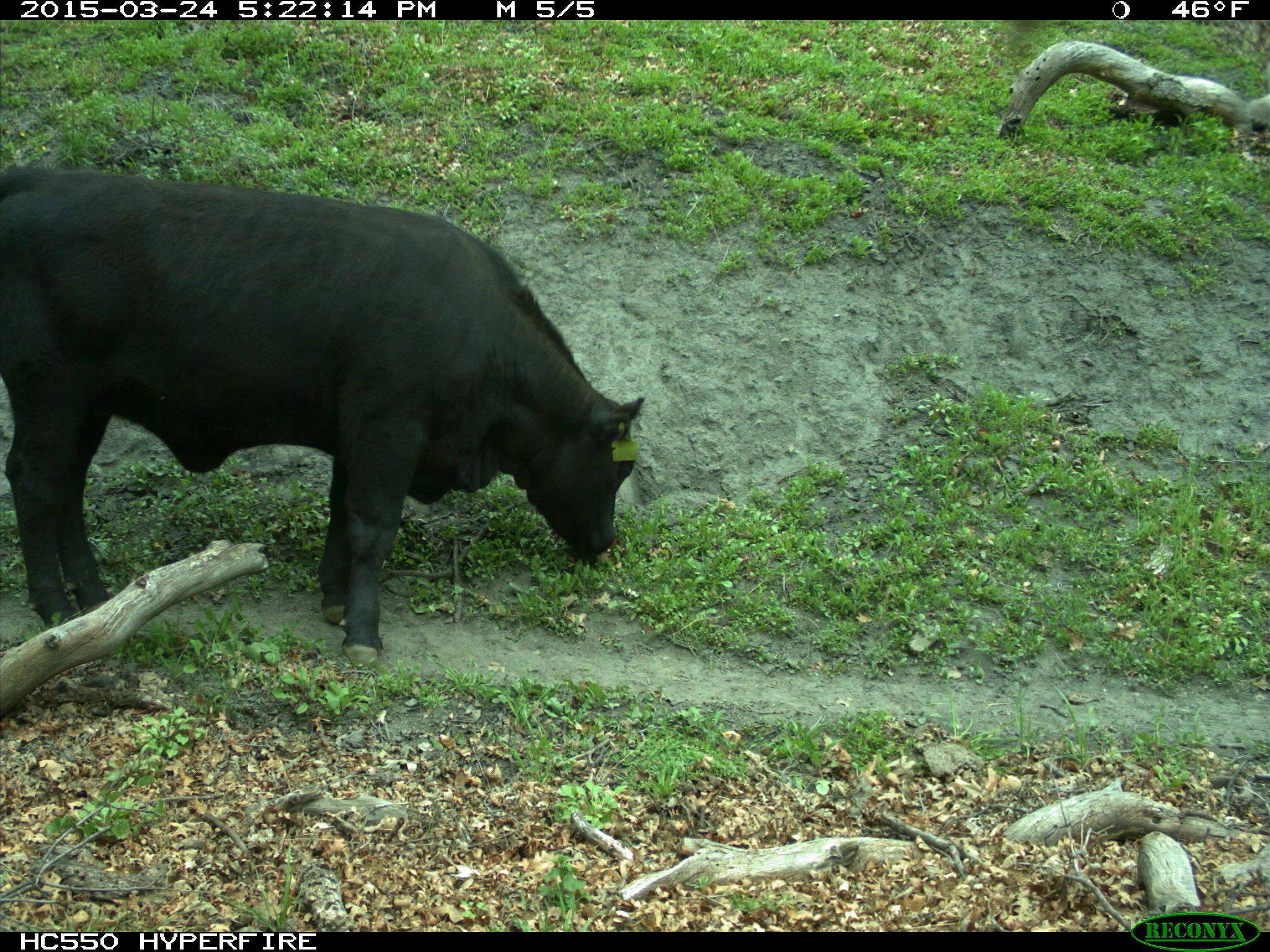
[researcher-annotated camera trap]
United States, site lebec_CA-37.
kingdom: Animalia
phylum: Chordata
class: Mammalia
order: Artiodactyla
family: Bovidae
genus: Bos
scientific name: Bos taurus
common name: domestic cow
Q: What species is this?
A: Bos taurus (domestic cow).